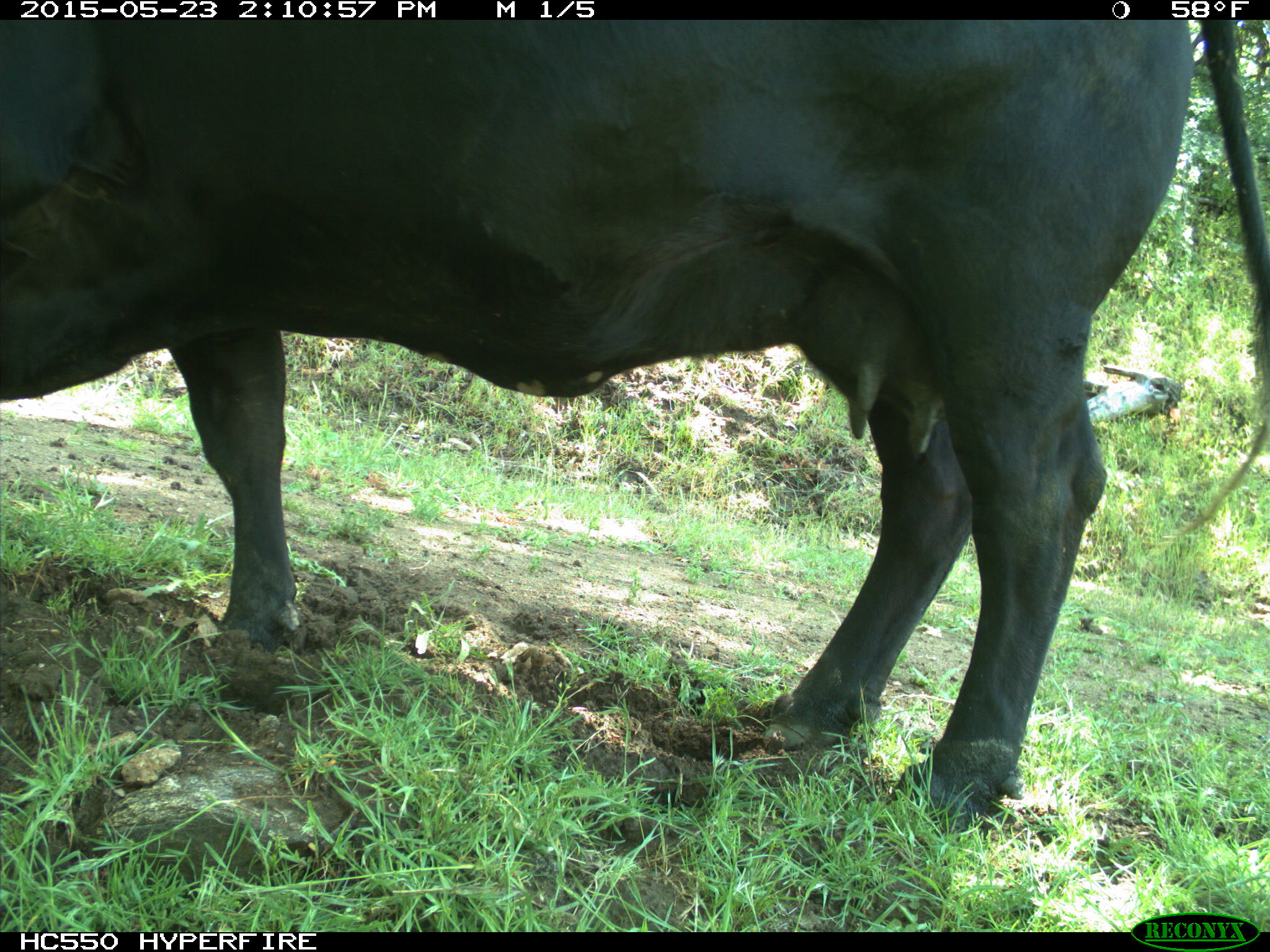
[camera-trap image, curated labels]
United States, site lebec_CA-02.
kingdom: Animalia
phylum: Chordata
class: Mammalia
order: Artiodactyla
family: Bovidae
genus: Bos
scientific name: Bos taurus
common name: domestic cow